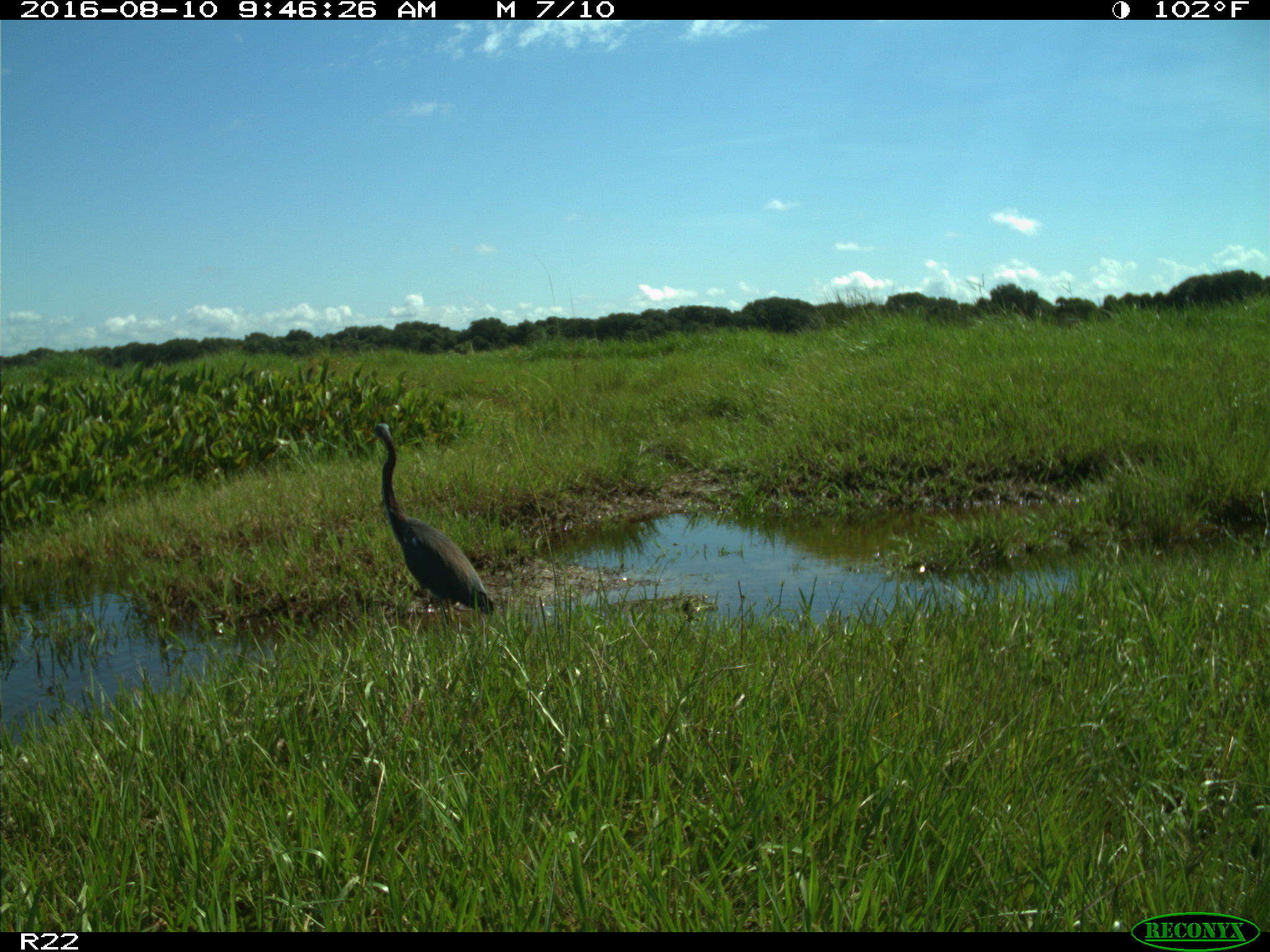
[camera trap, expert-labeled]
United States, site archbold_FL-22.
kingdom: Animalia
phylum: Chordata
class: Aves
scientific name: Aves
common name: birds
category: unidentified bird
Unidentified bird (birds) (Aves).